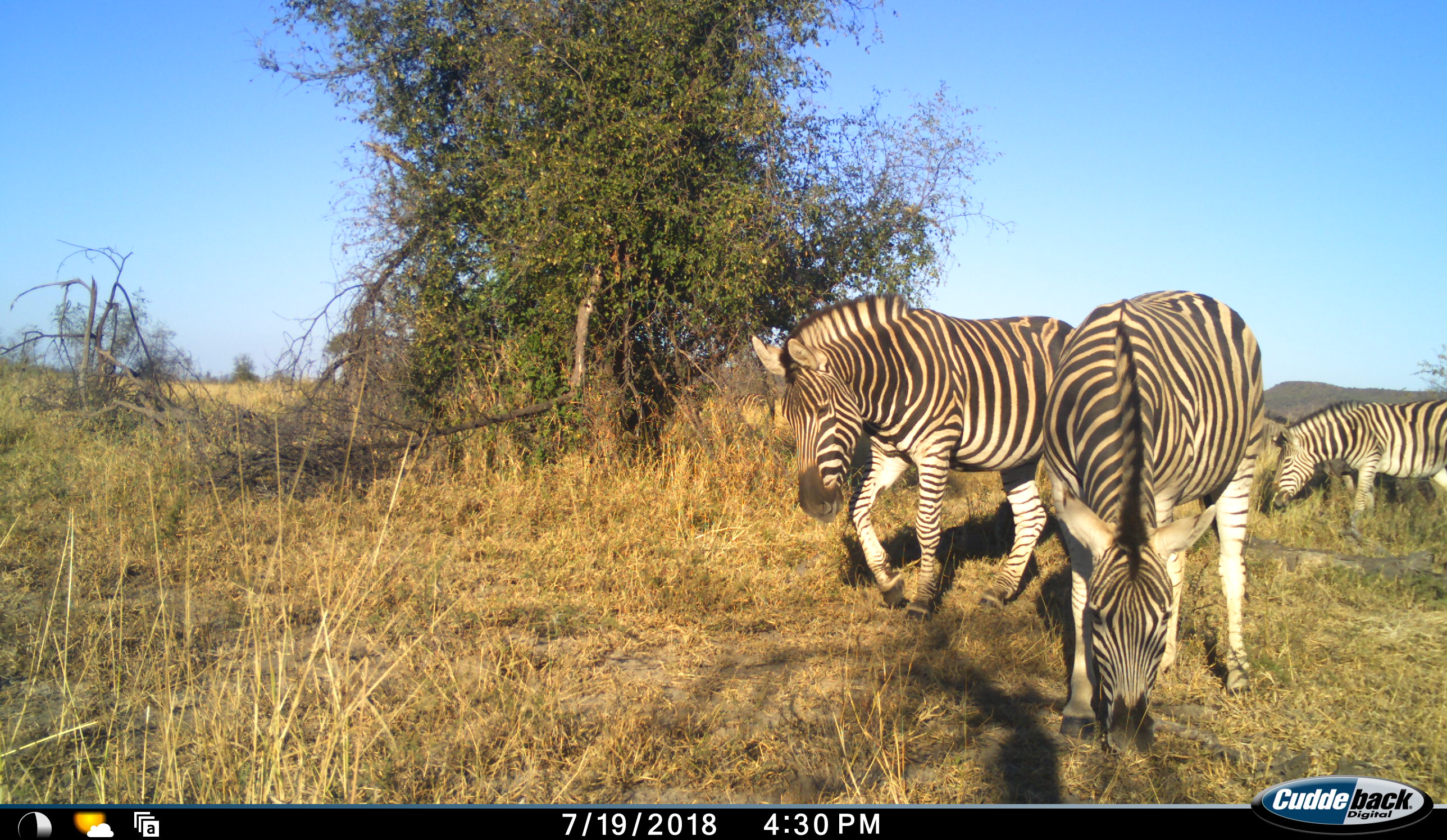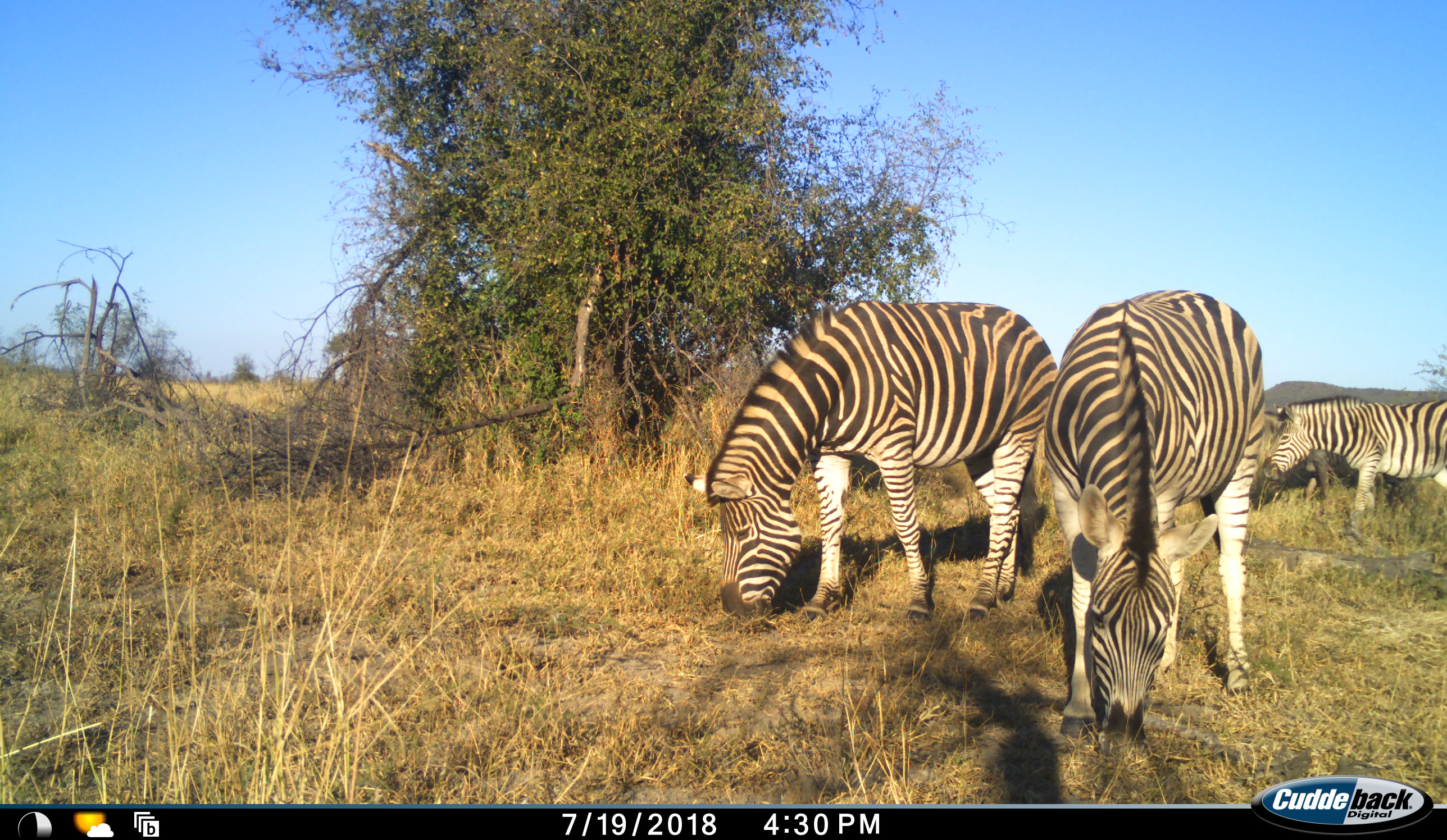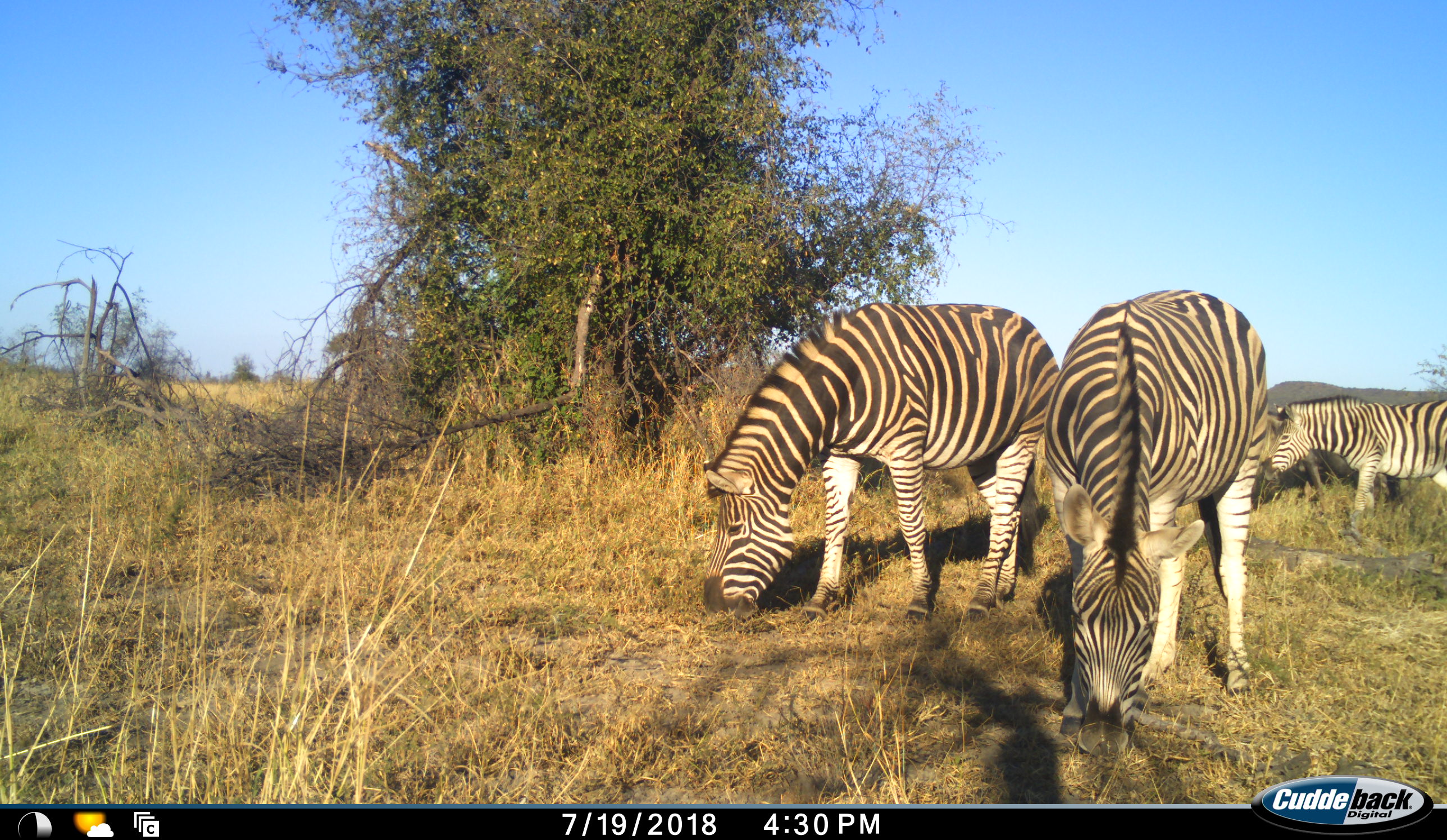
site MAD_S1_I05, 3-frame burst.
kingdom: Animalia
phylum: Chordata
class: Mammalia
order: Perissodactyla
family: Equidae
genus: Equus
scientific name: Equus quagga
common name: plains zebra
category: zebraplains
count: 4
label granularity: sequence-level